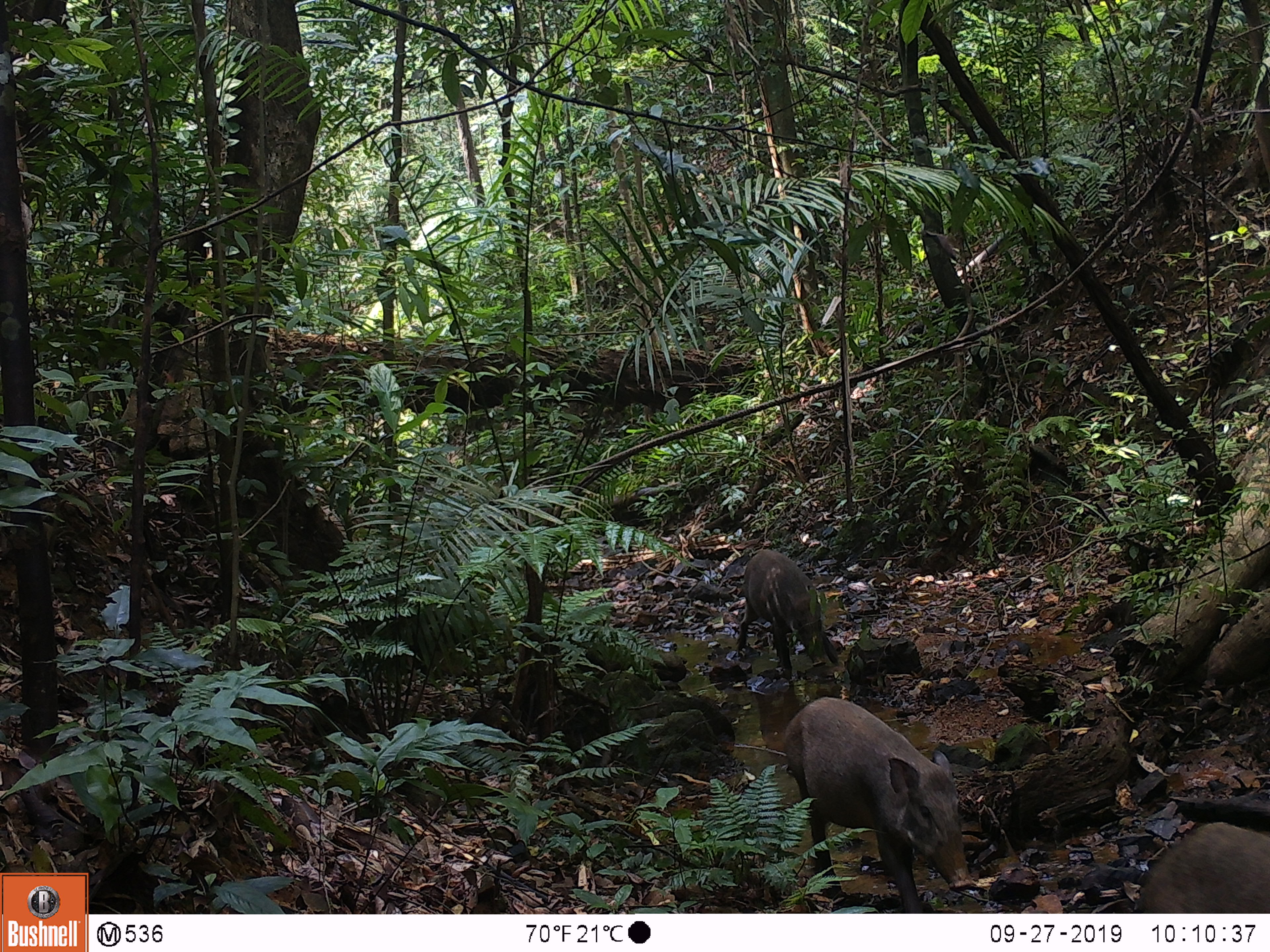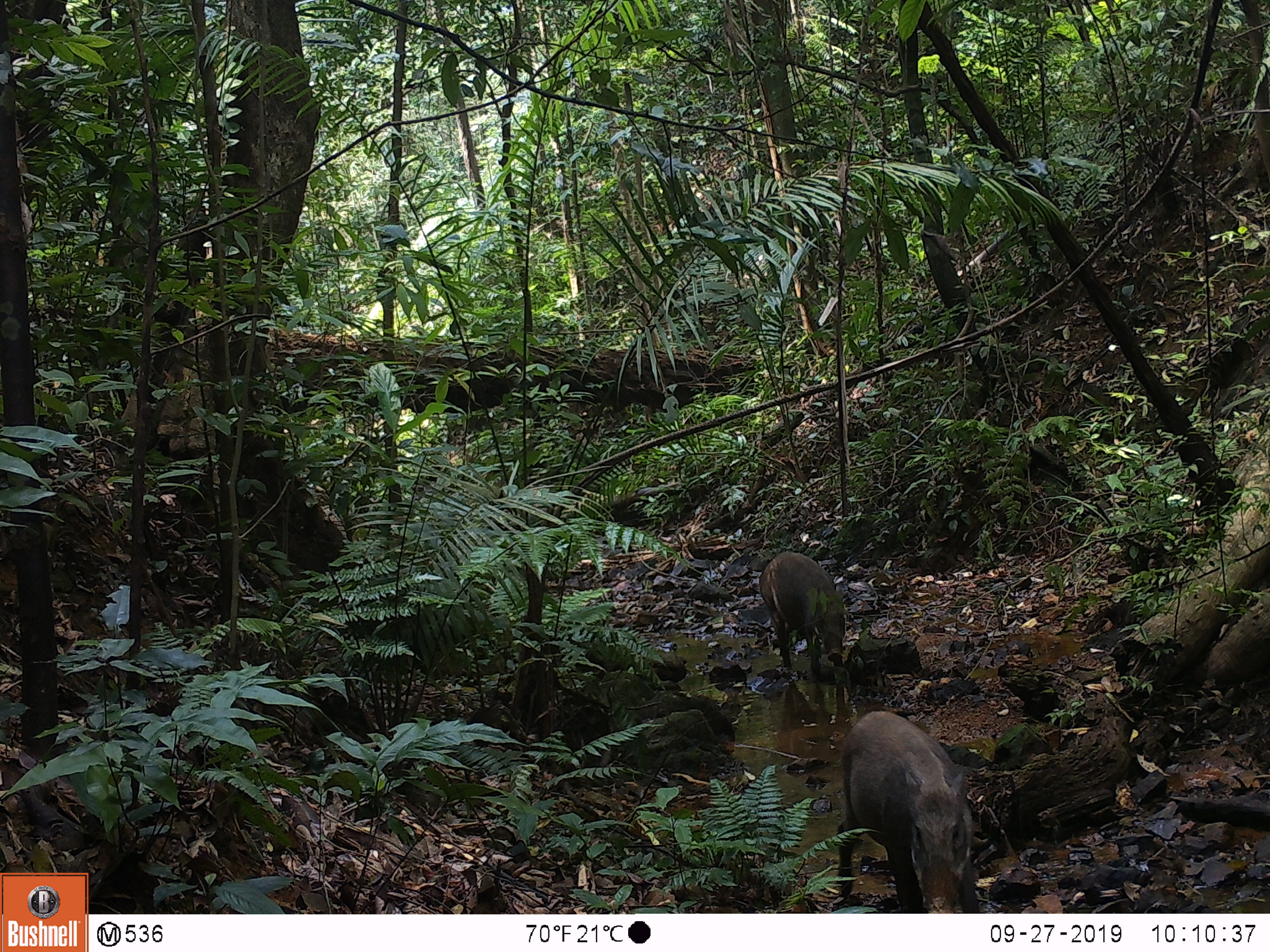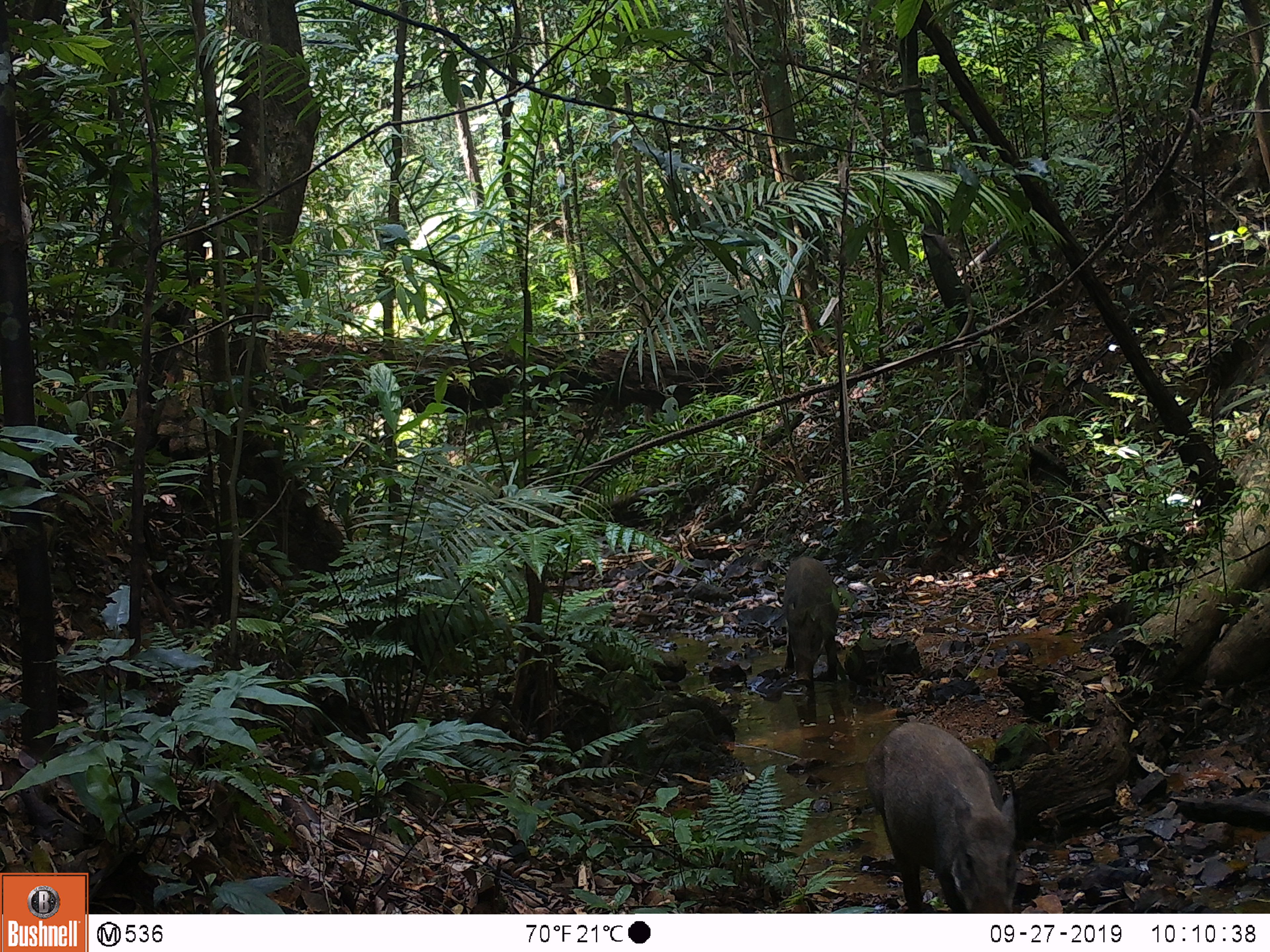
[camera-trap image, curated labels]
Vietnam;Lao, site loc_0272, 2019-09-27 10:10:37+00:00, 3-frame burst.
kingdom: Animalia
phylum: Chordata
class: Mammalia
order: Artiodactyla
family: Suidae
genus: Sus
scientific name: Sus scrofa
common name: eurasian wild pig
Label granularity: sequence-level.